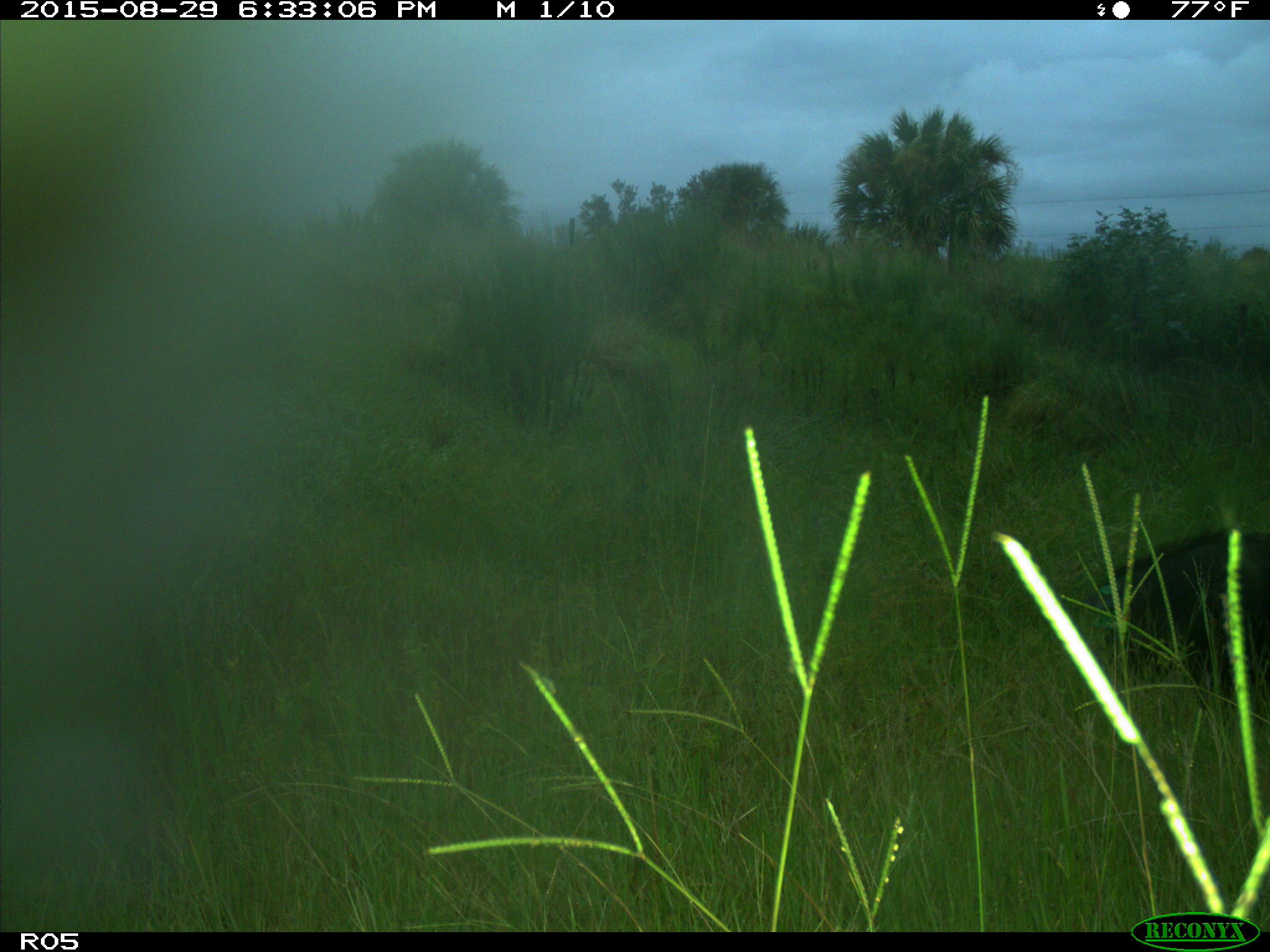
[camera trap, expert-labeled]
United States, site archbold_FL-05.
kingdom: Animalia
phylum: Chordata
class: Mammalia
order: Artiodactyla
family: Suidae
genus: Sus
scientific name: Sus scrofa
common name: wild boar